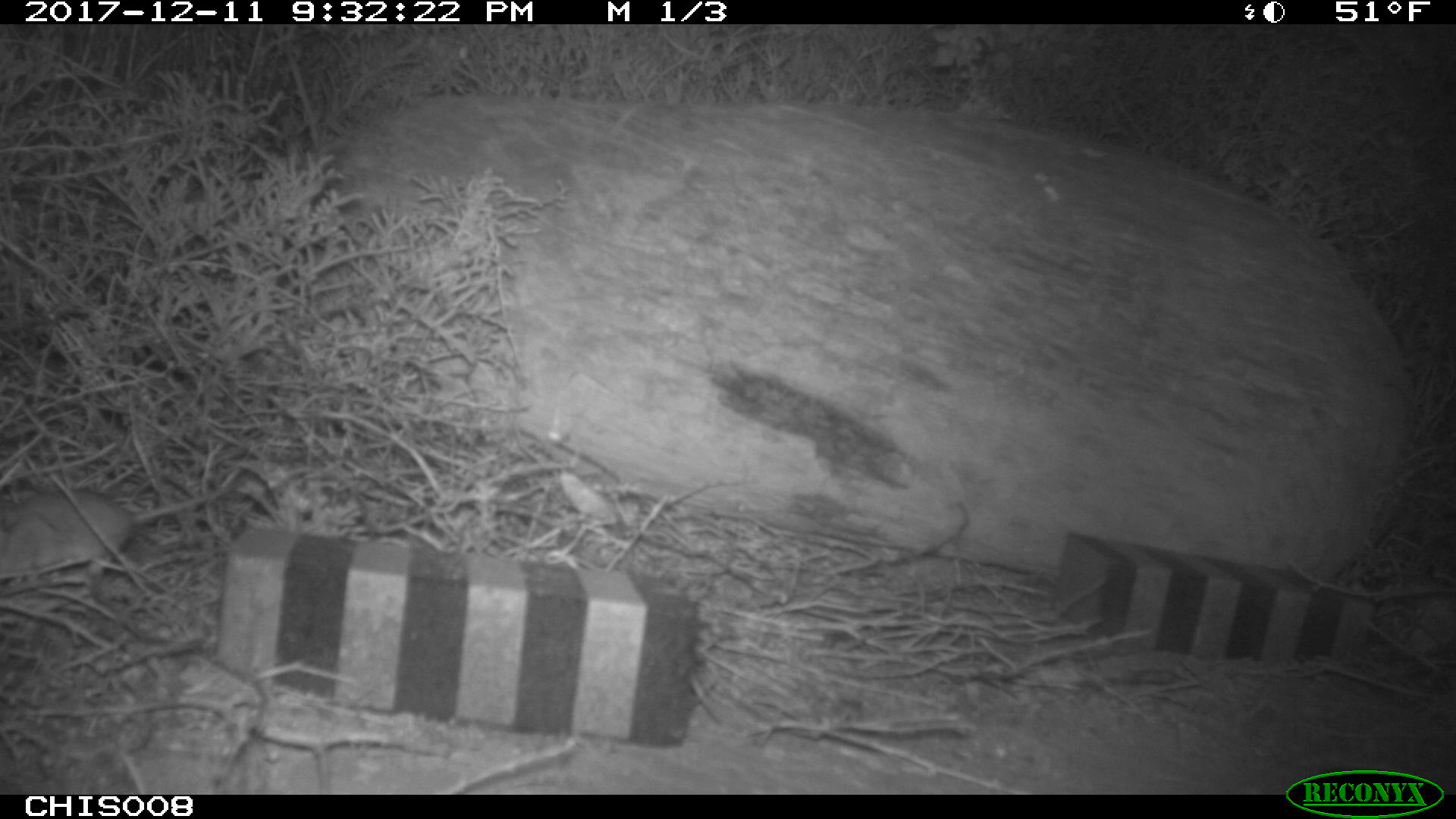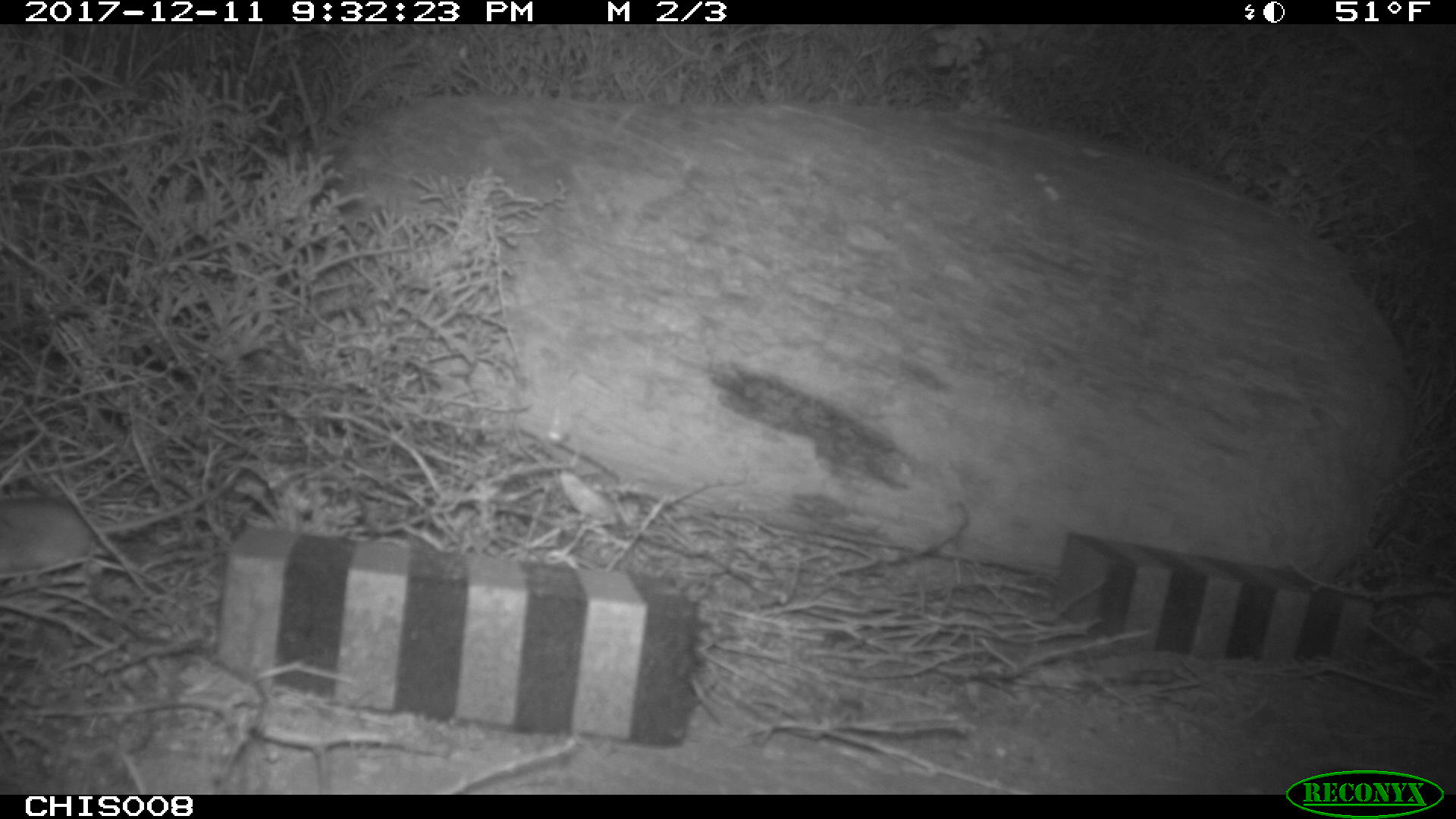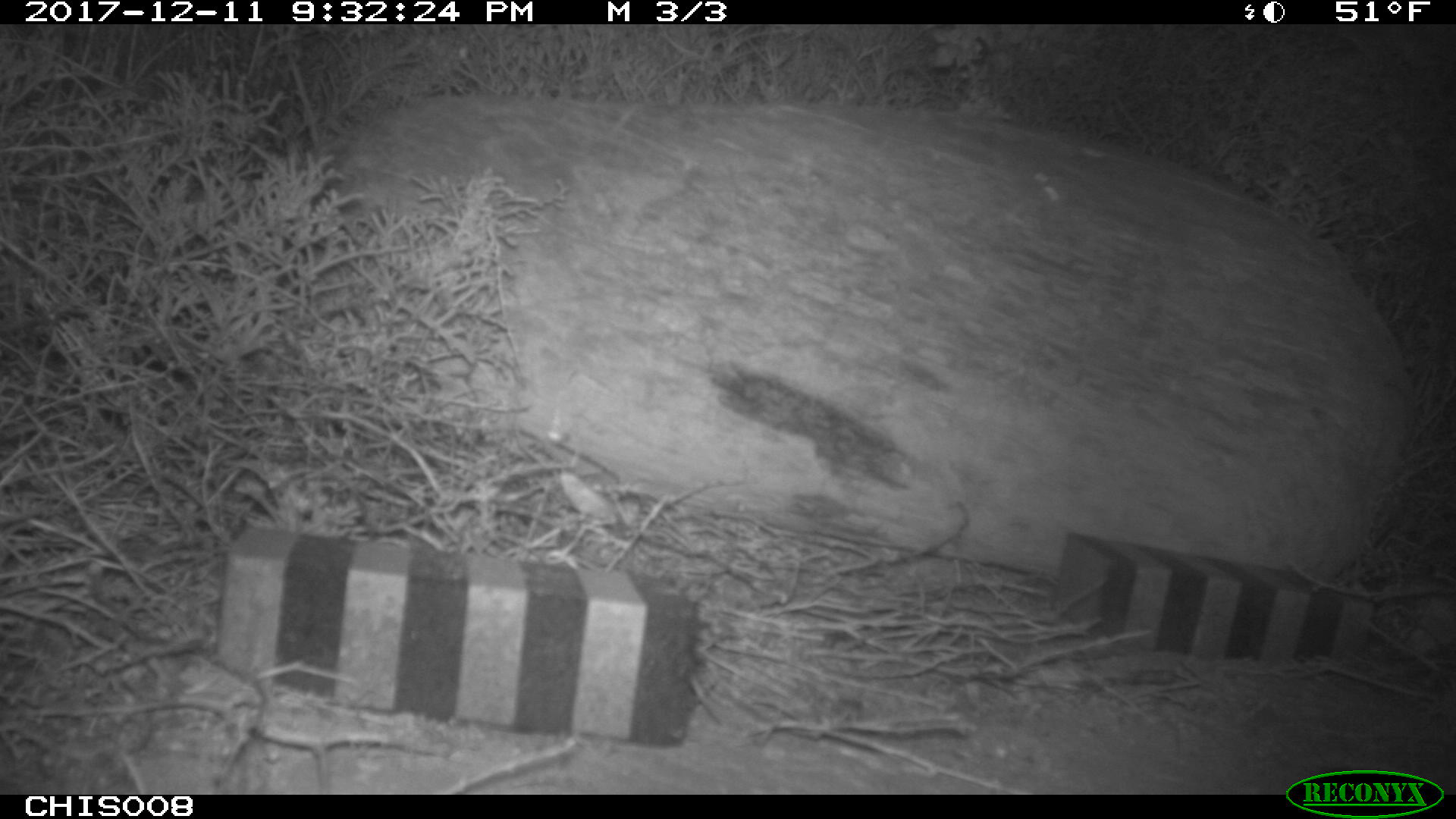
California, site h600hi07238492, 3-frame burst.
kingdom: Animalia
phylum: Chordata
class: Mammalia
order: Rodentia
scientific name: Rodentia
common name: rodent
Rodent (Rodentia).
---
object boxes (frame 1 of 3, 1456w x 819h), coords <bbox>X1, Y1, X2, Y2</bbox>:
rodent: <bbox>0, 488, 227, 575</bbox>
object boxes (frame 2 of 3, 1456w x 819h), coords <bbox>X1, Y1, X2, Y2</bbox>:
rodent: <bbox>0, 481, 232, 577</bbox>